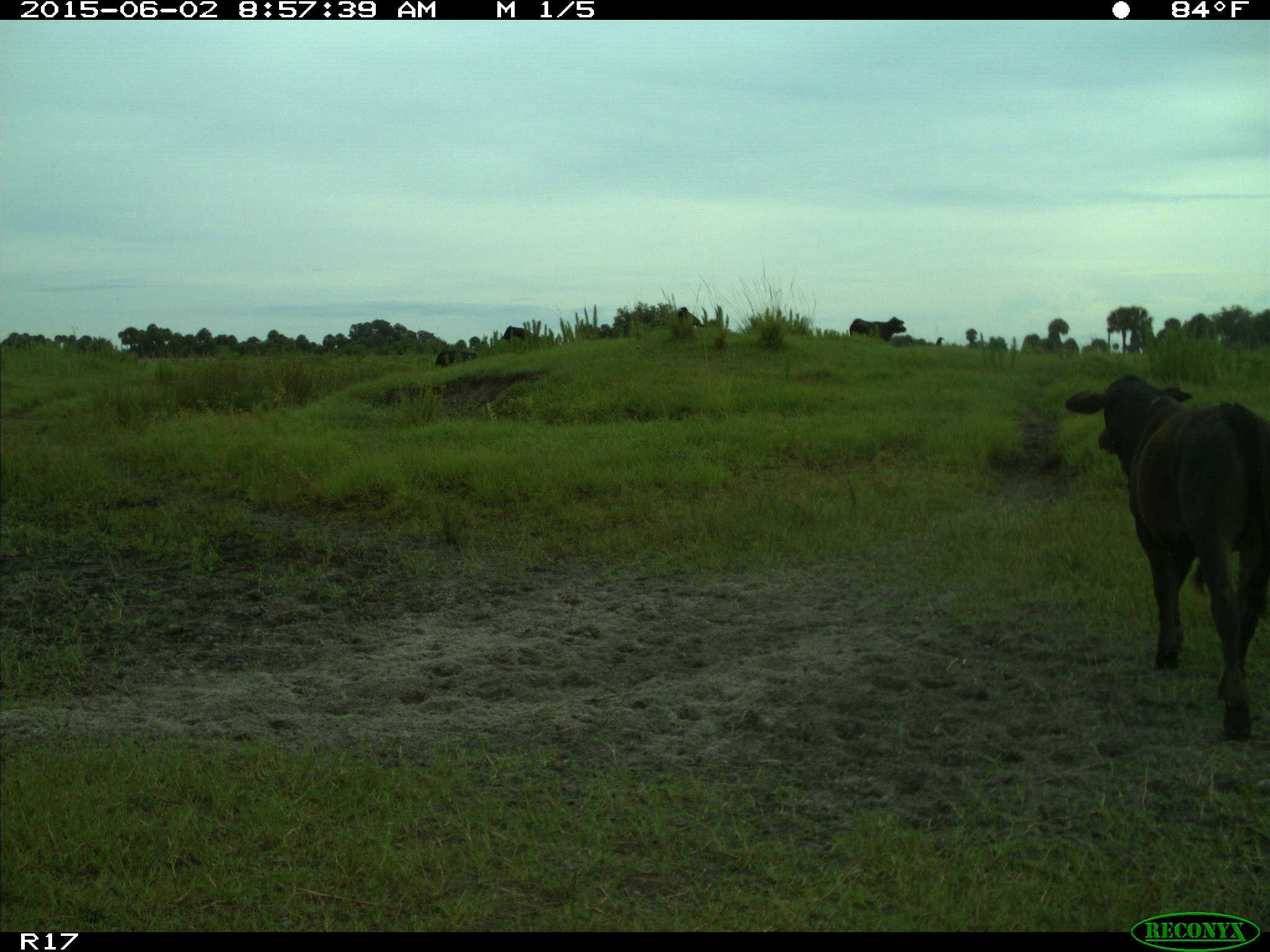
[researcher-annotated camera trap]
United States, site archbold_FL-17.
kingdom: Animalia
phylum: Chordata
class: Mammalia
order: Artiodactyla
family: Bovidae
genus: Bos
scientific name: Bos taurus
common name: domestic cow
Bos taurus (domestic cow).